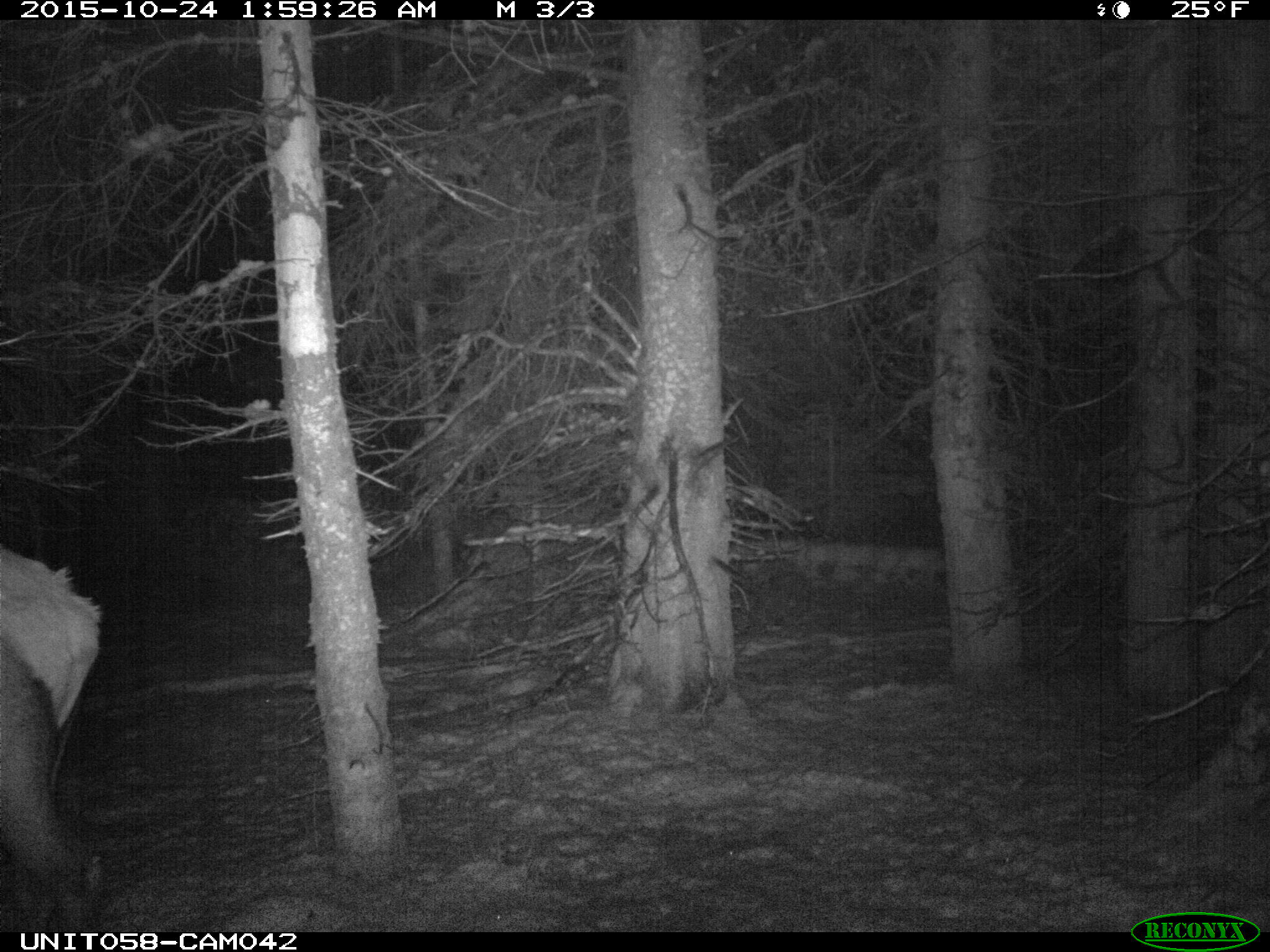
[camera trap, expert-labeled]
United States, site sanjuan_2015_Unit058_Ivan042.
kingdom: Animalia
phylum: Chordata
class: Mammalia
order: Artiodactyla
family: Cervidae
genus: Cervus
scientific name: Cervus elaphus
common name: red deer